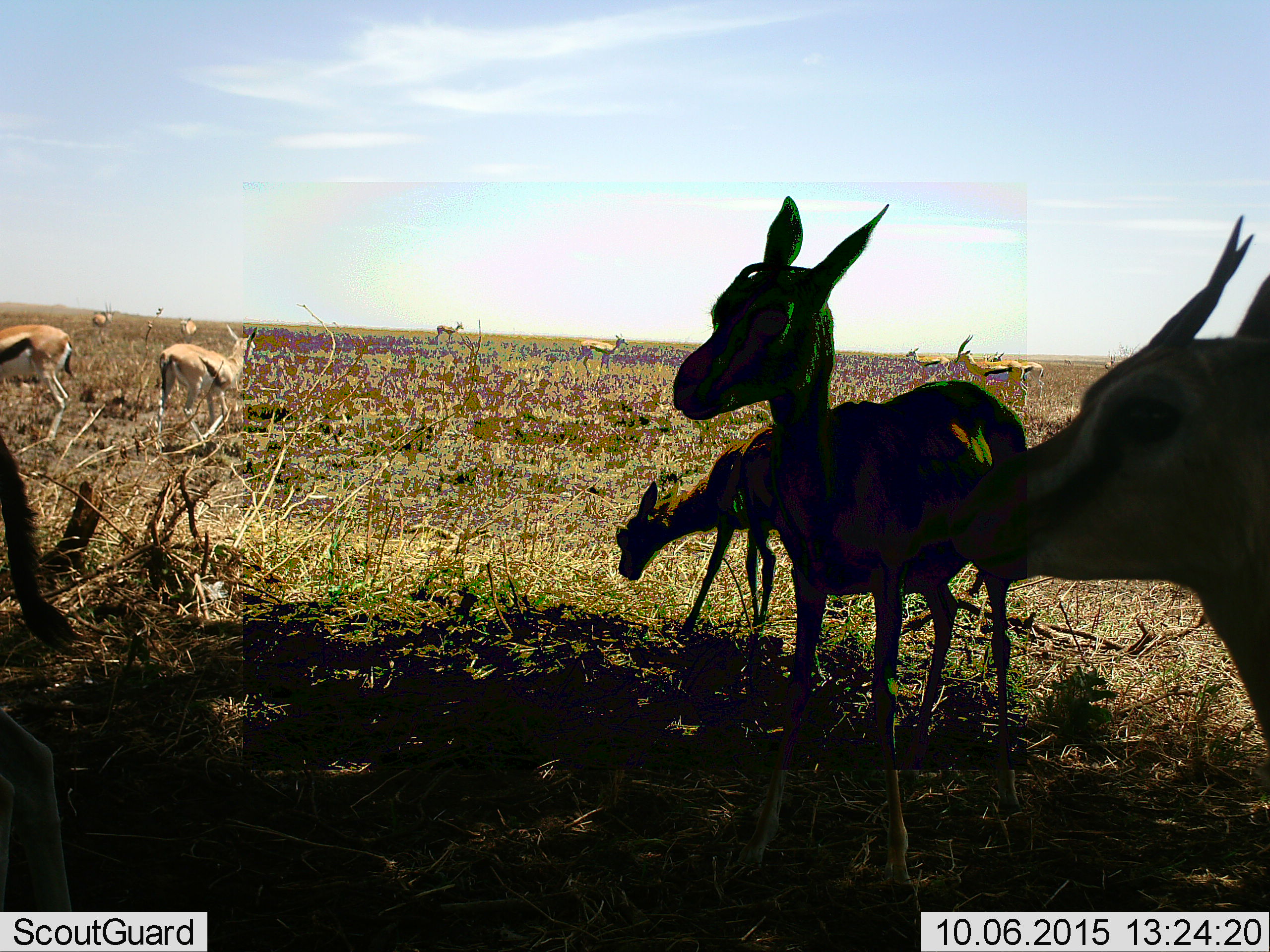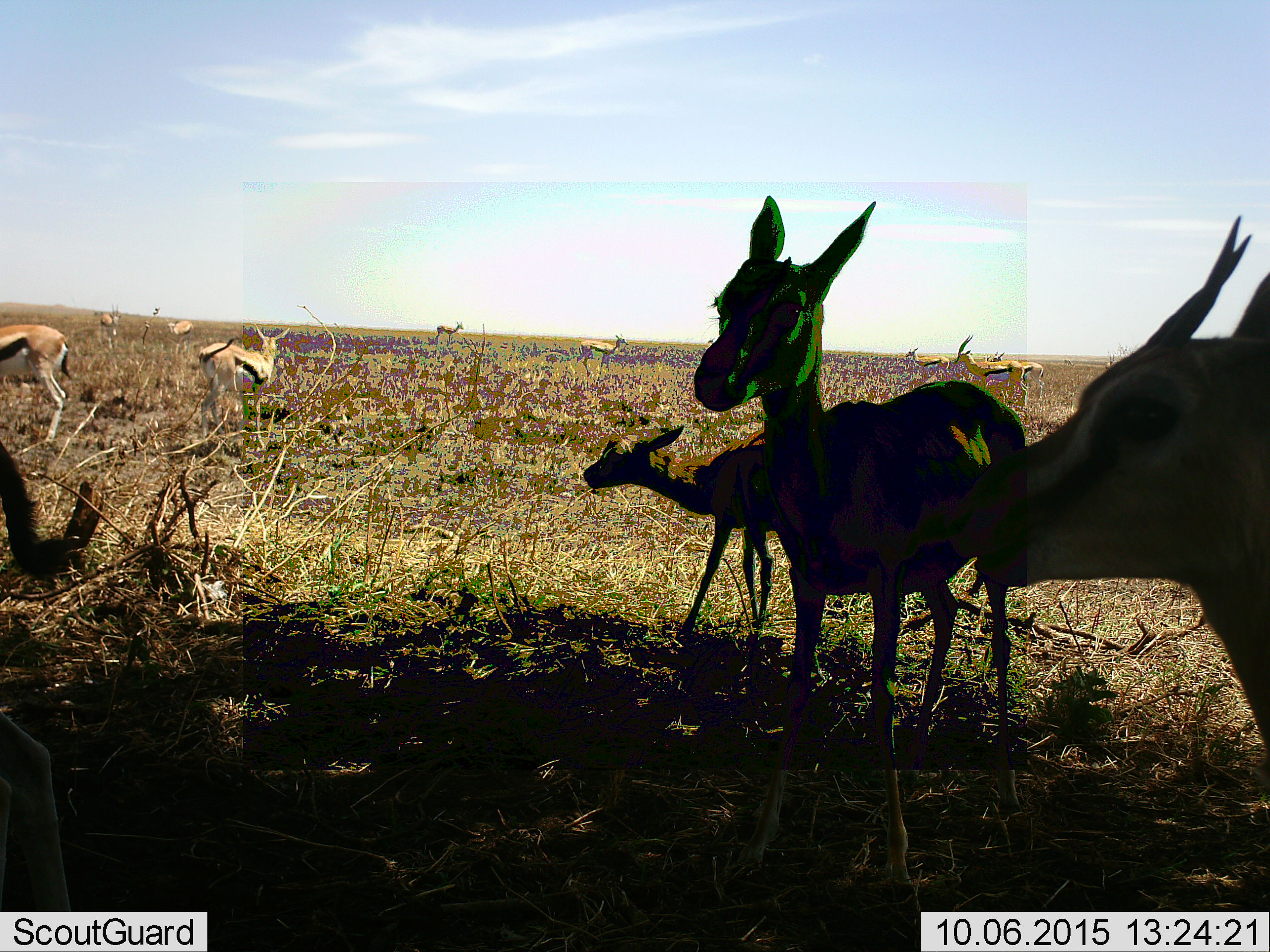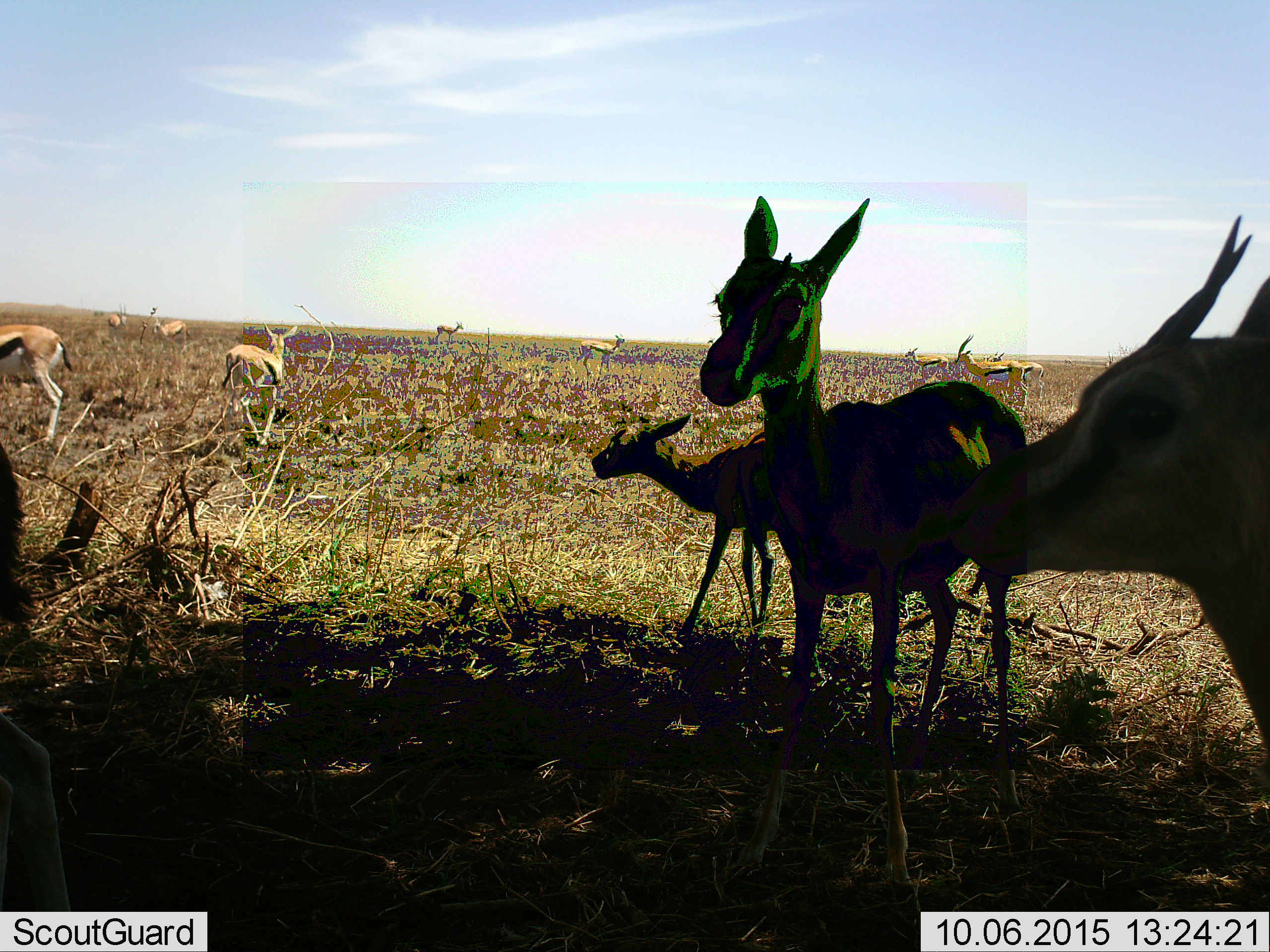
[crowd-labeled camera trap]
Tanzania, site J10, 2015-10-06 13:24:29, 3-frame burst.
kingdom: Animalia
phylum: Chordata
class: Mammalia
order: Artiodactyla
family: Bovidae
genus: Eudorcas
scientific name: Eudorcas thomsonii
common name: thomson's gazelle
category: gazellethomsons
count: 11-50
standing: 100%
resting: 0%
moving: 67%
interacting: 0%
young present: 44%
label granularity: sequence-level